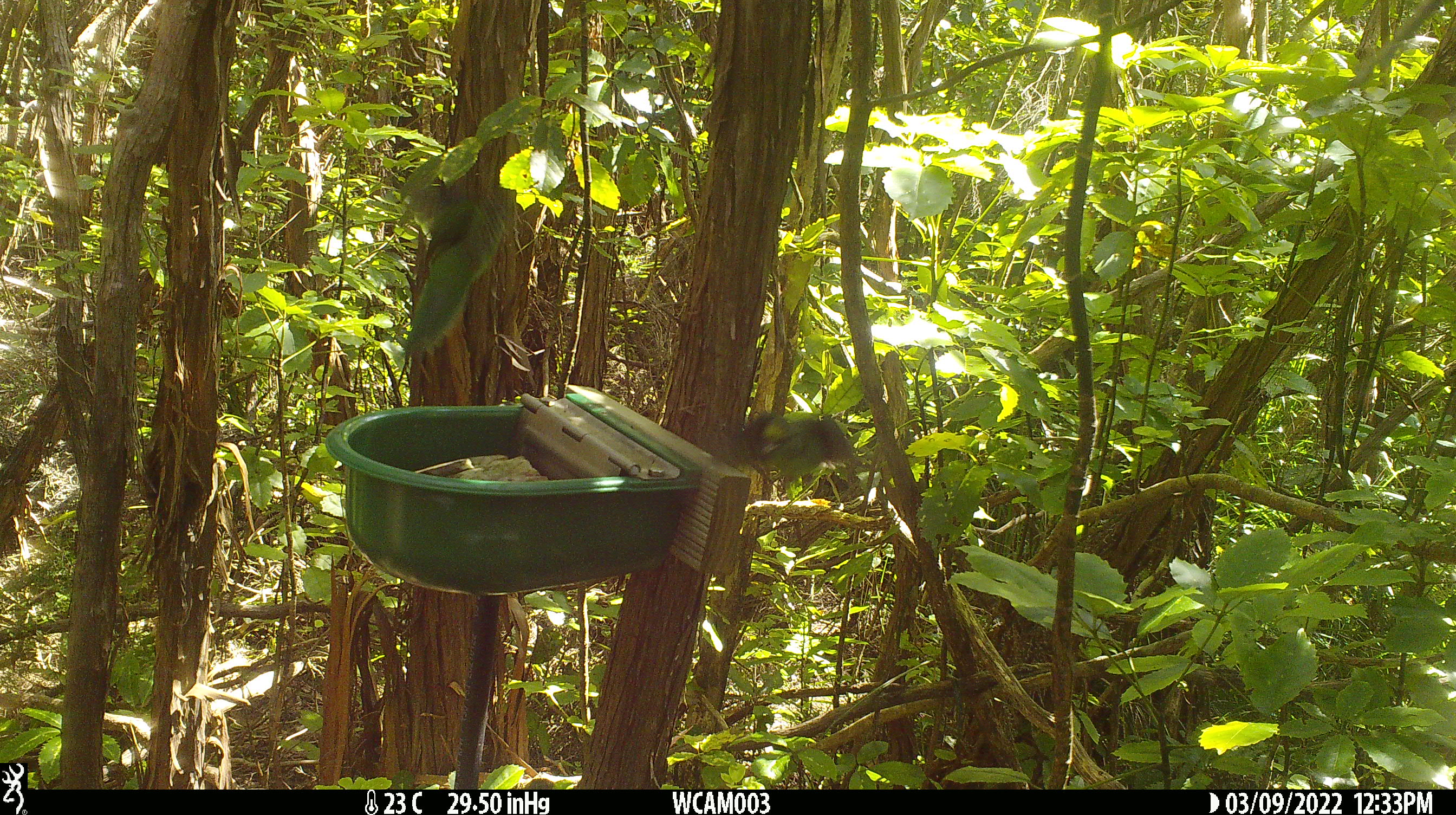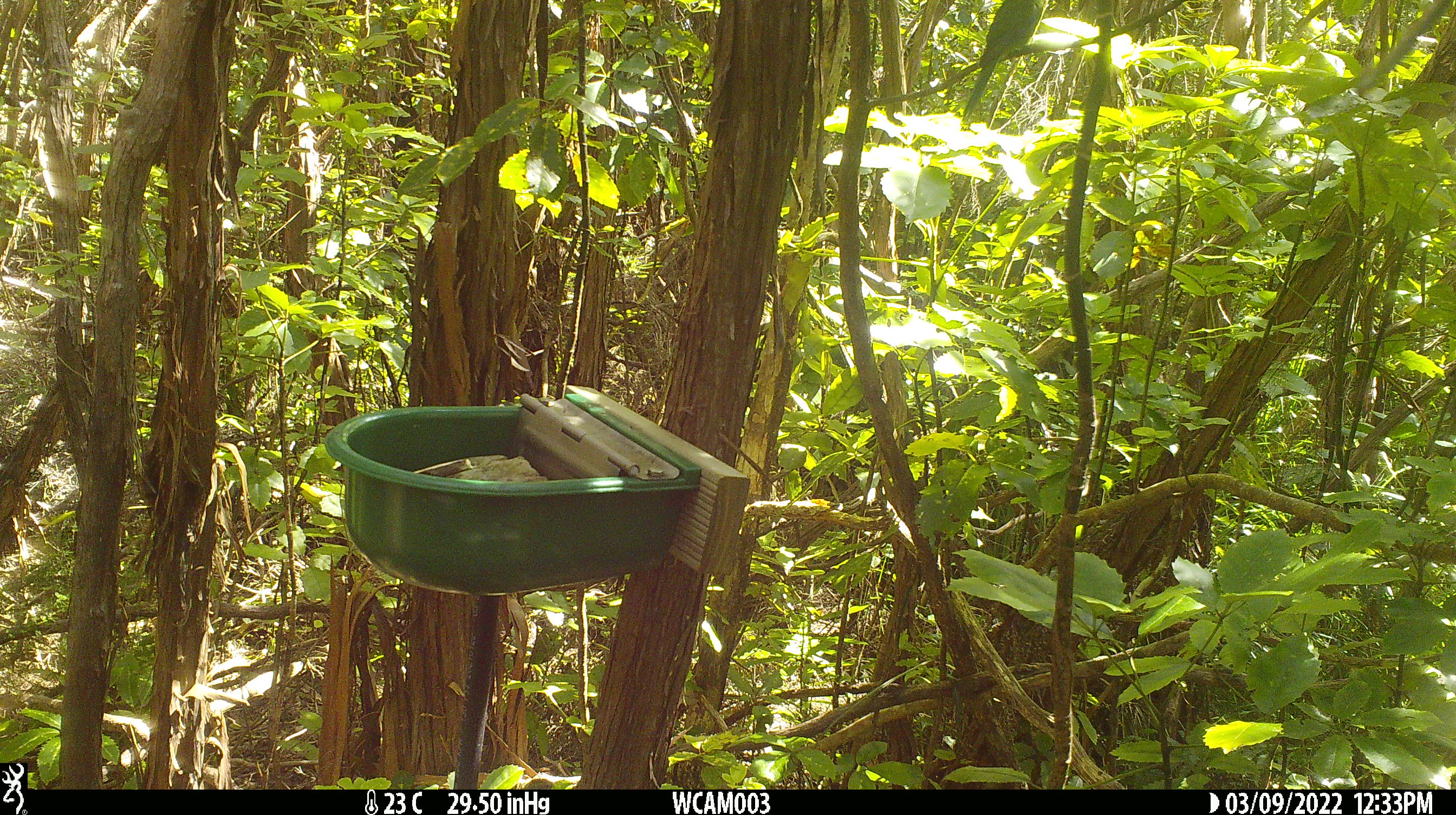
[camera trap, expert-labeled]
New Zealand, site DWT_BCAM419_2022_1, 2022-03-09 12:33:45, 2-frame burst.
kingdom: Animalia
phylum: Chordata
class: Aves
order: Psittaciformes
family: Psittaculidae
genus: Cyanoramphus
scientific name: Cyanoramphus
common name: parakeet